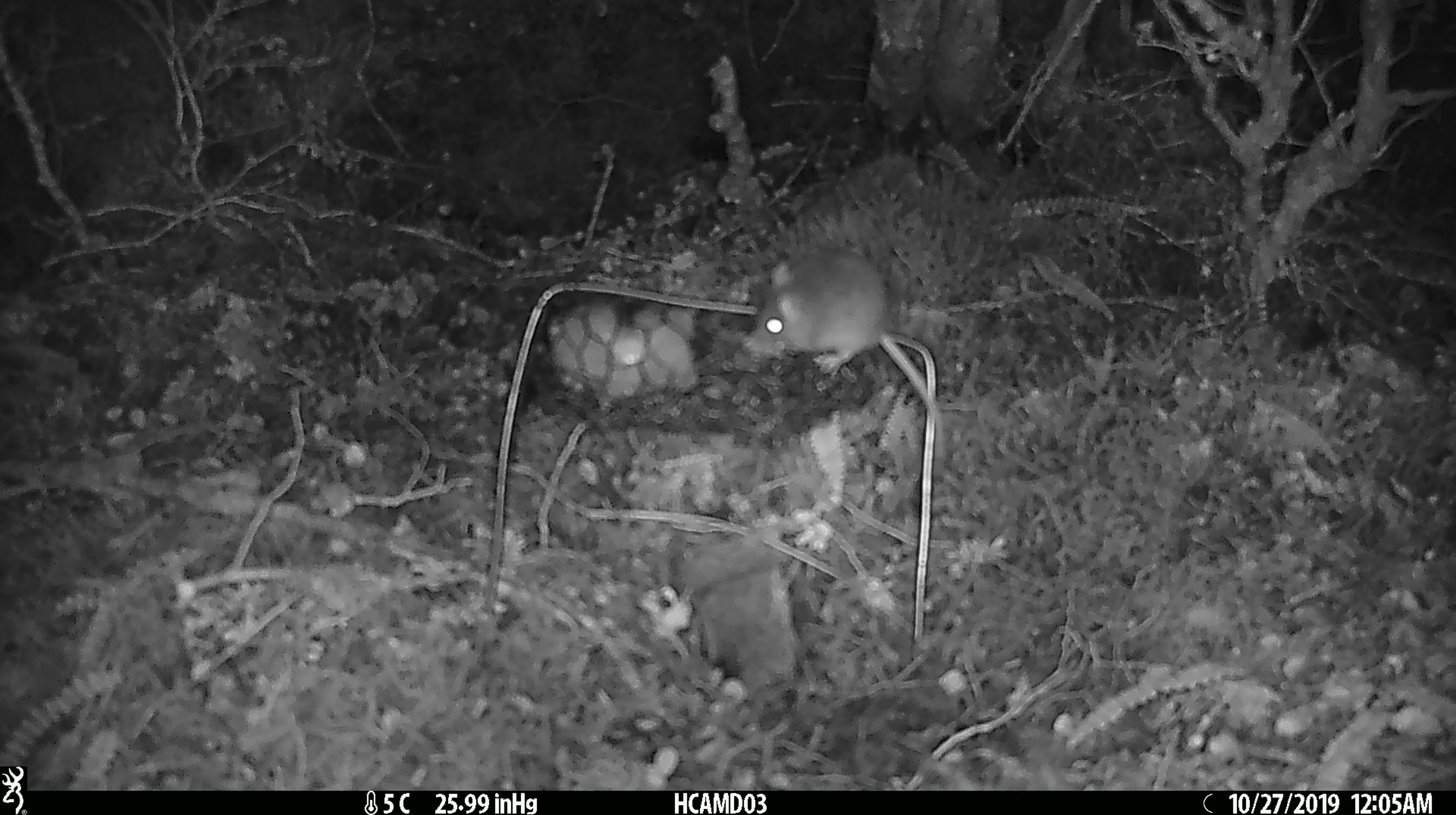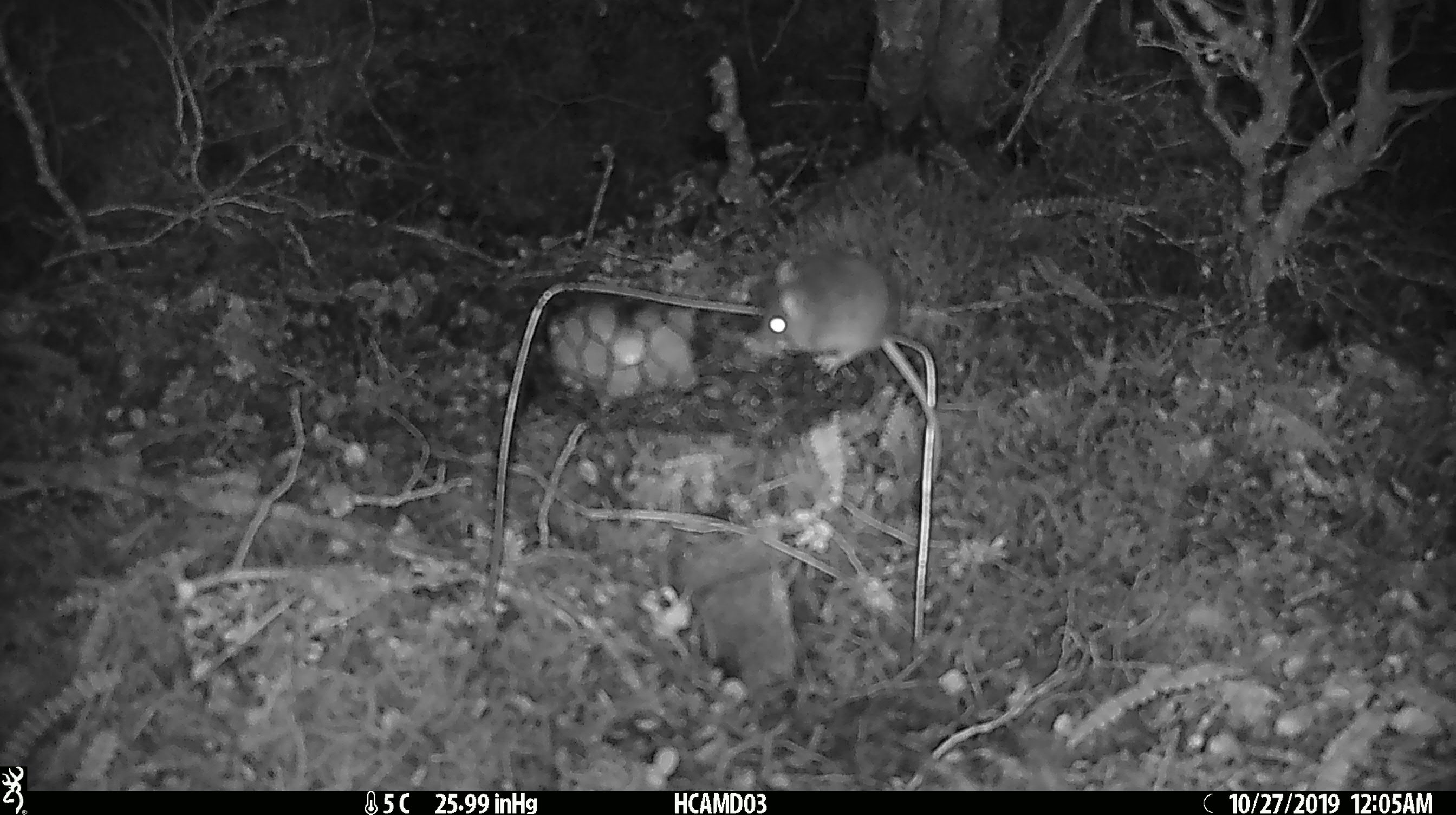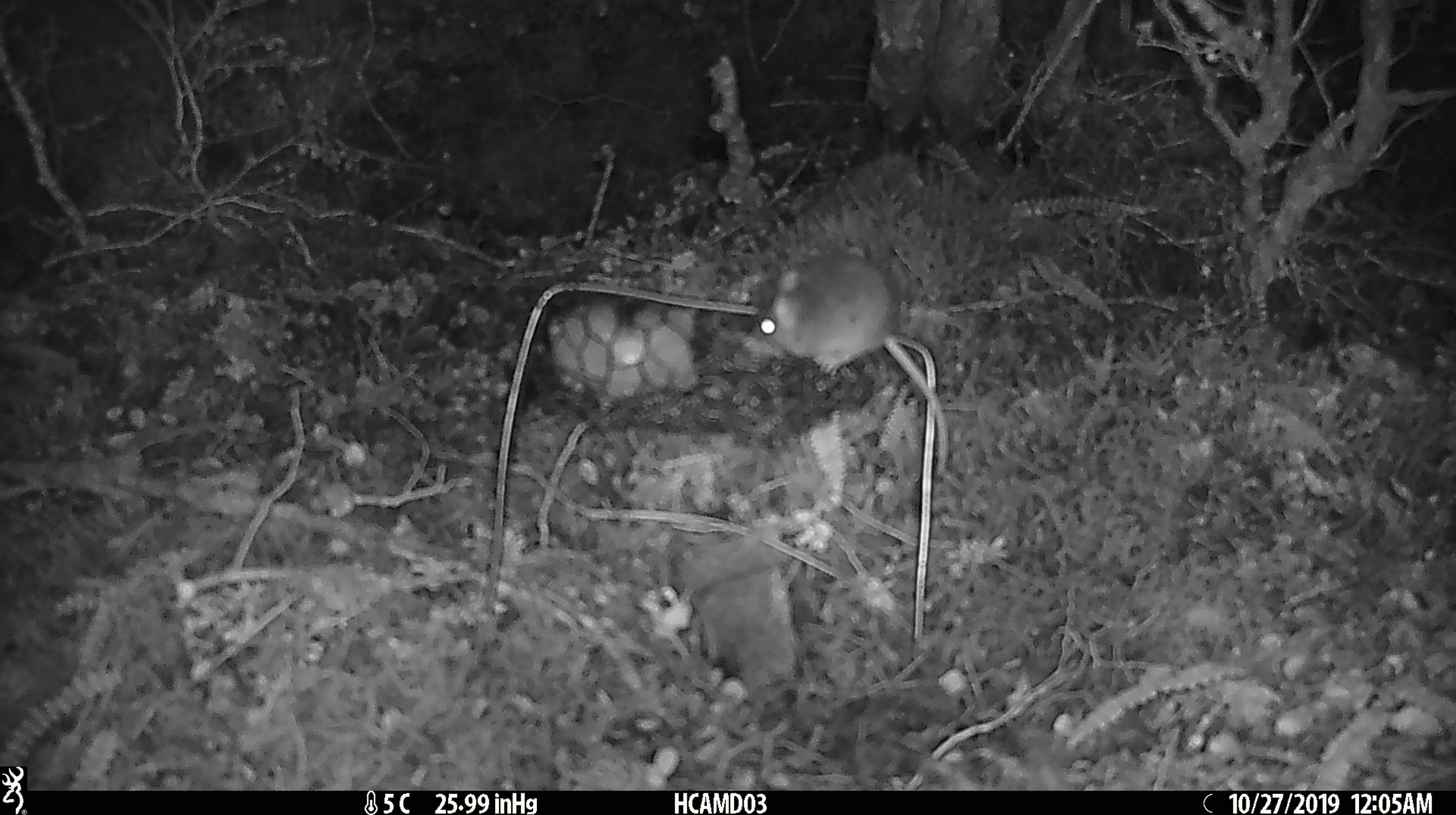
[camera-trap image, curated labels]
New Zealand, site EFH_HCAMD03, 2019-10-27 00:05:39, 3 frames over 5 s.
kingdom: Animalia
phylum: Chordata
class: Mammalia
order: Rodentia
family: Muridae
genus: Mus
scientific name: Mus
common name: mouse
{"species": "mouse (Mus)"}